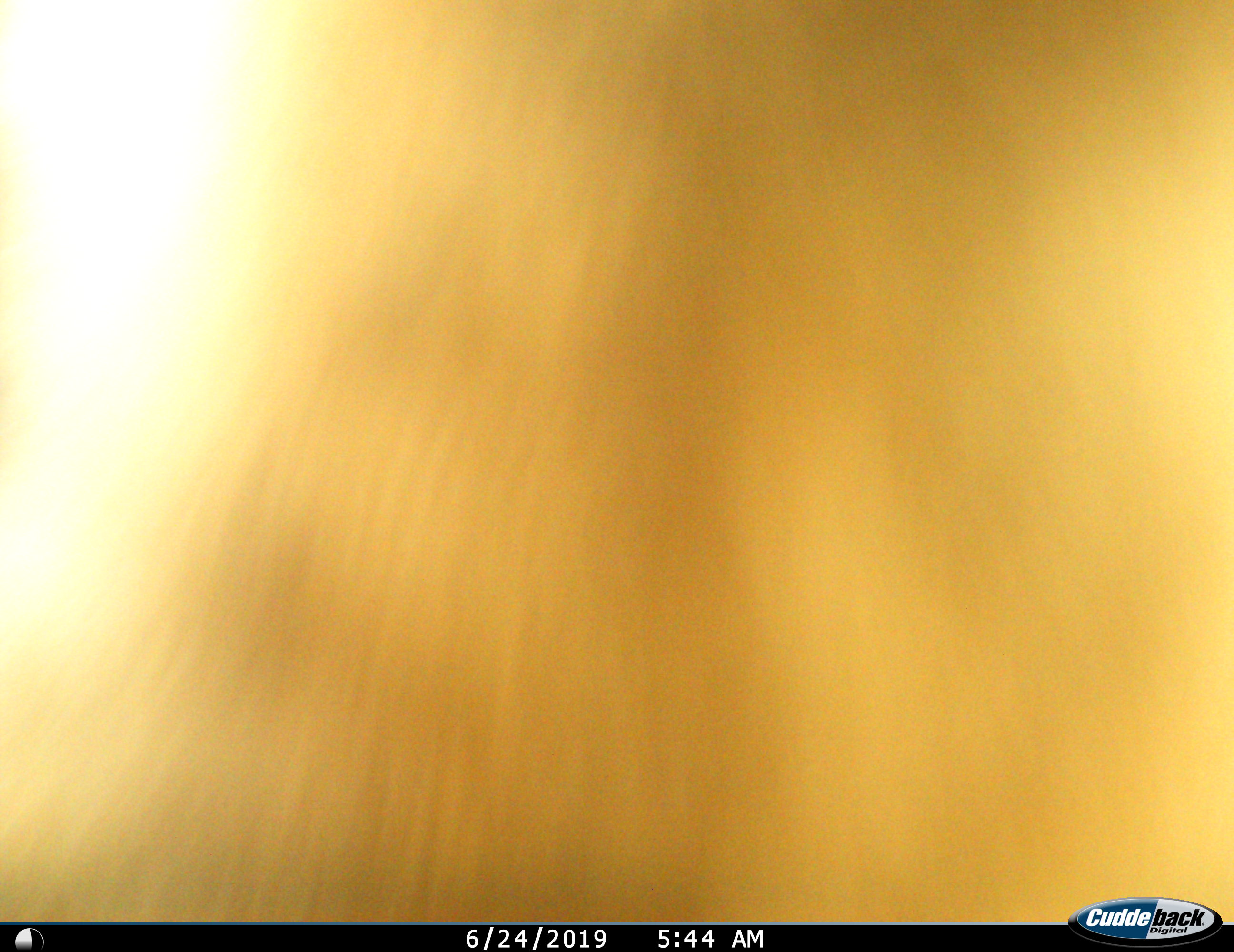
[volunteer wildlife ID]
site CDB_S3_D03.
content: unidentified animal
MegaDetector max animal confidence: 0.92